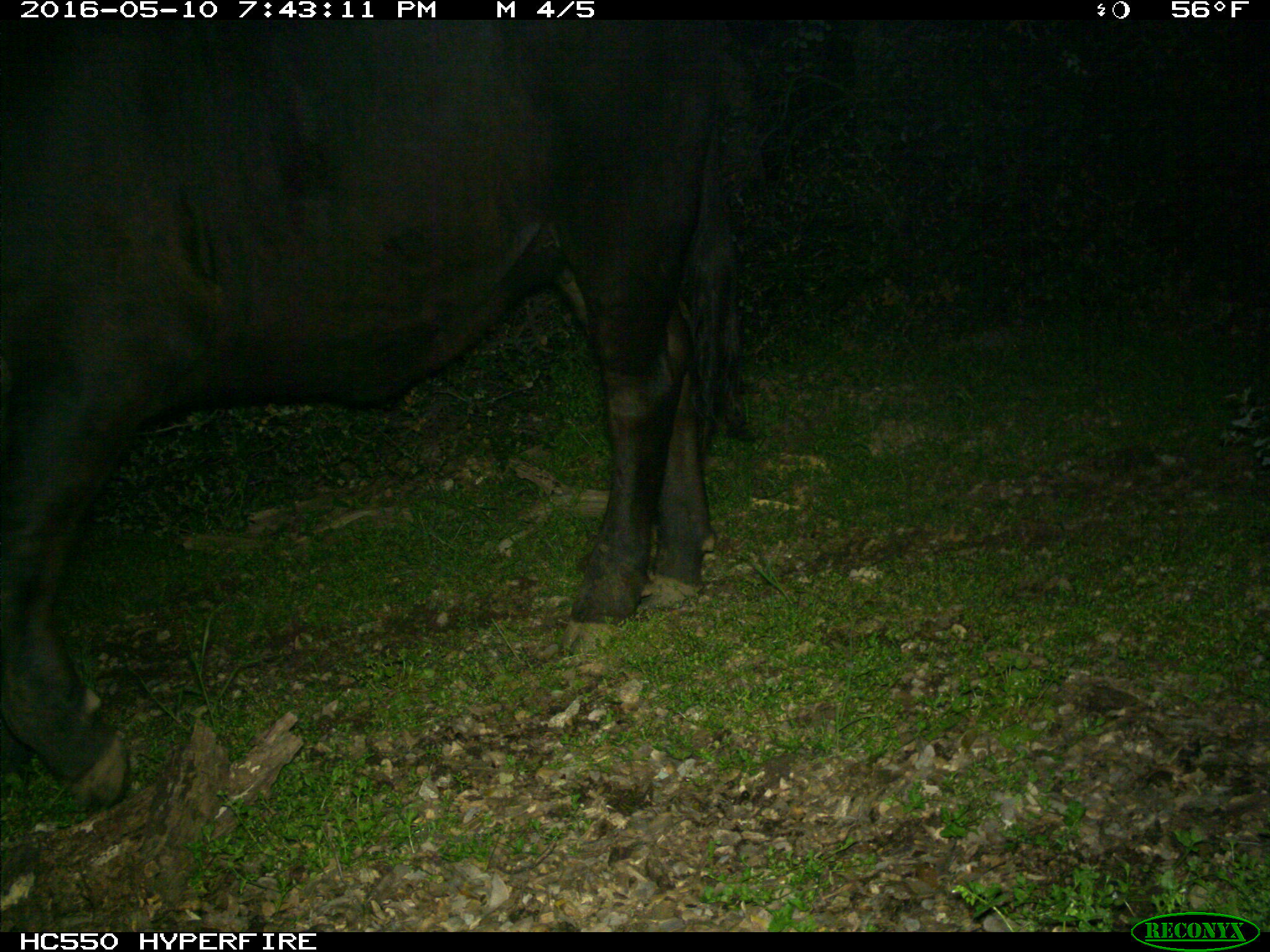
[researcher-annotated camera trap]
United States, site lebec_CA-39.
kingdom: Animalia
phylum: Chordata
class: Mammalia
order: Artiodactyla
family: Bovidae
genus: Bos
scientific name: Bos taurus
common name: domestic cow